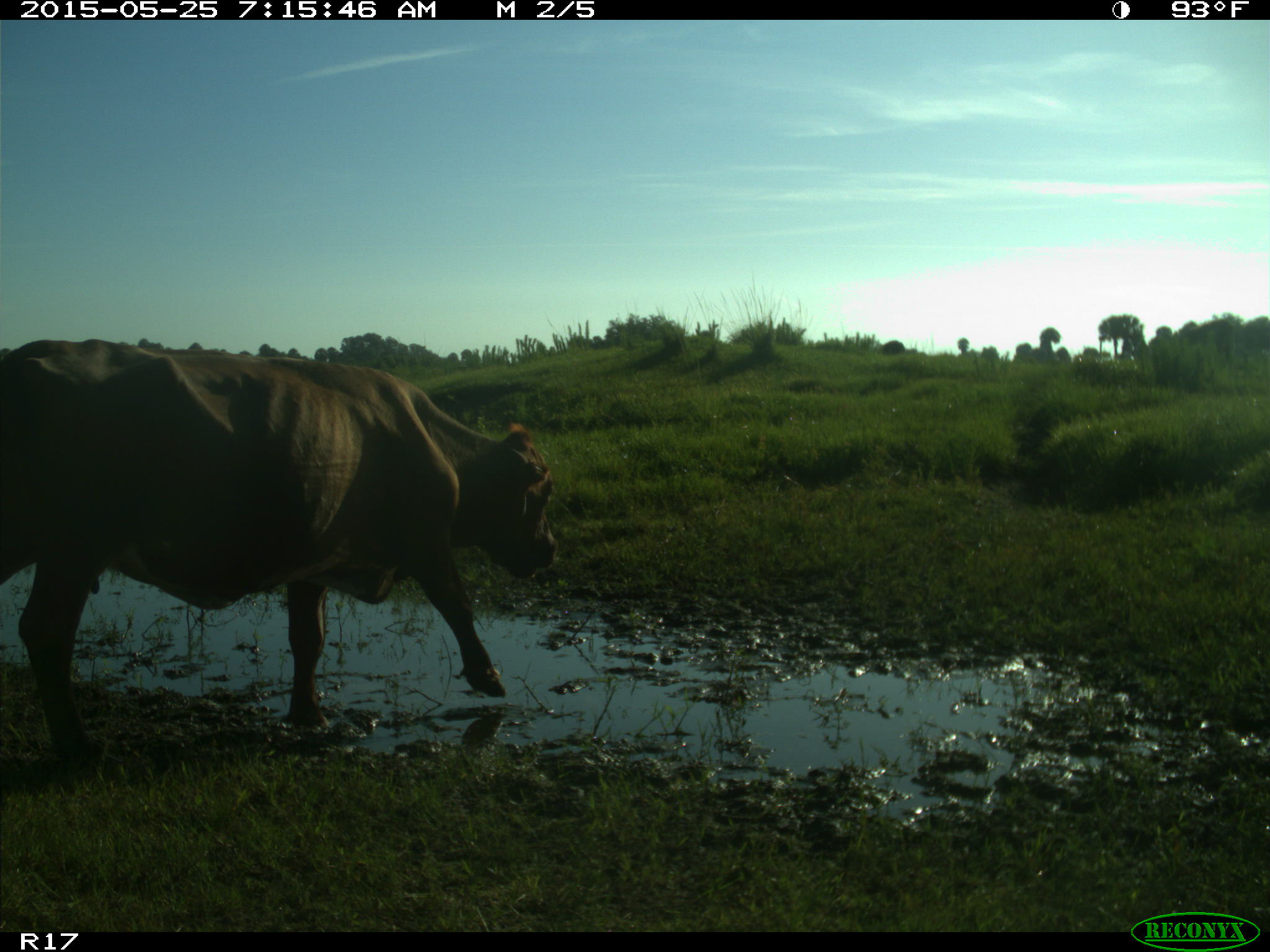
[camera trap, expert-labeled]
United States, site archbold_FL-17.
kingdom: Animalia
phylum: Chordata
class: Mammalia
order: Artiodactyla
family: Bovidae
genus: Bos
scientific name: Bos taurus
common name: domestic cow